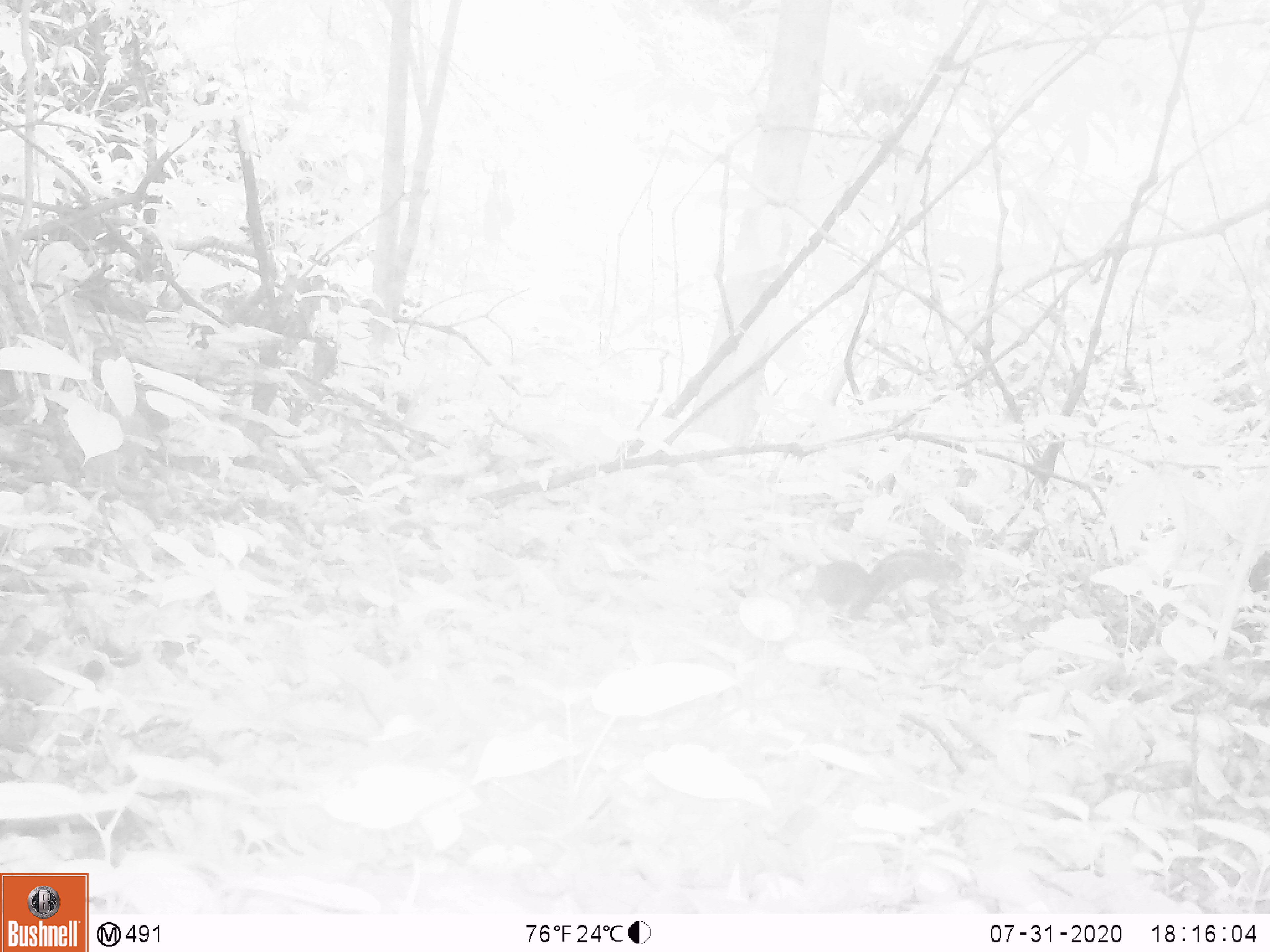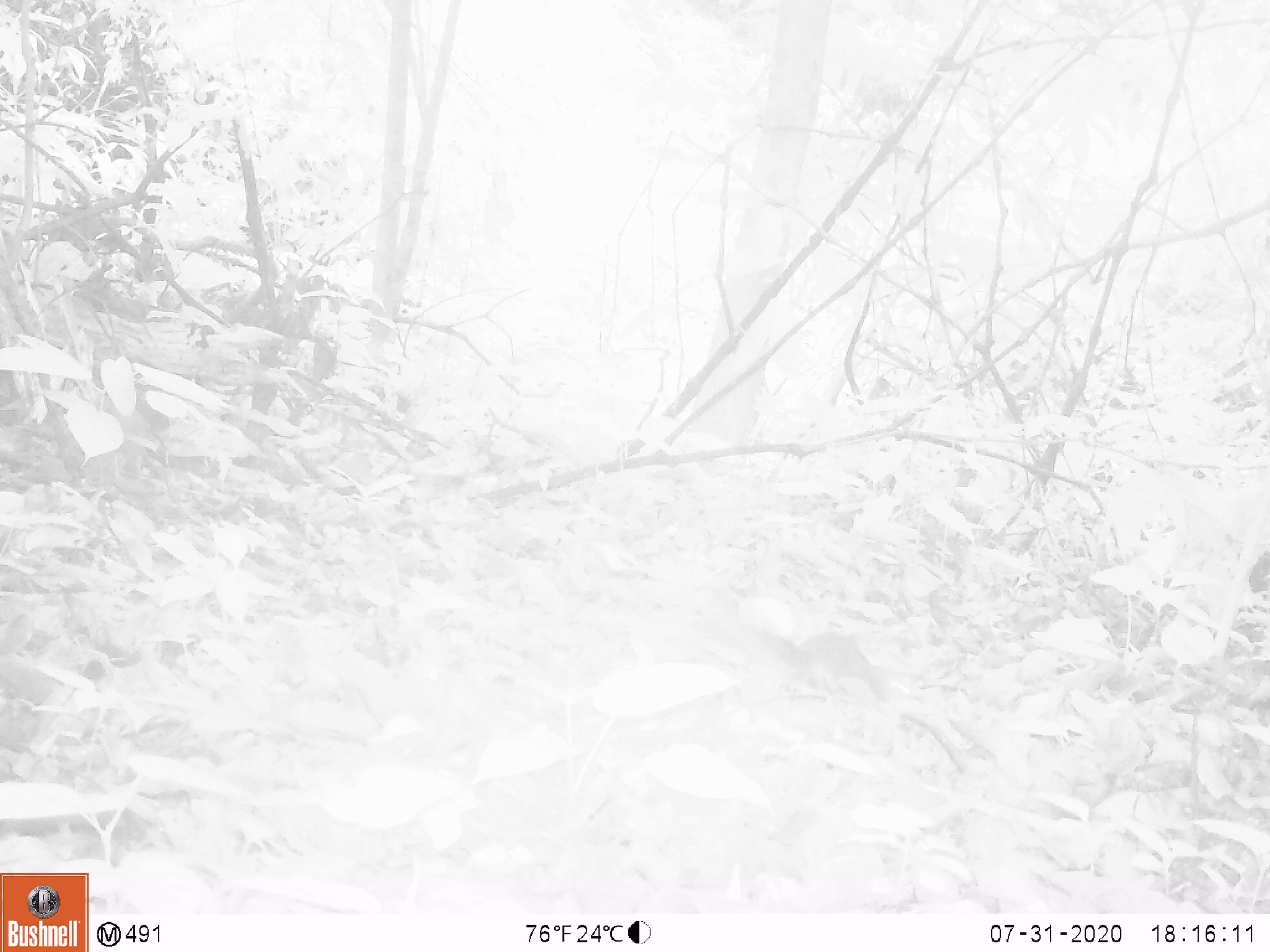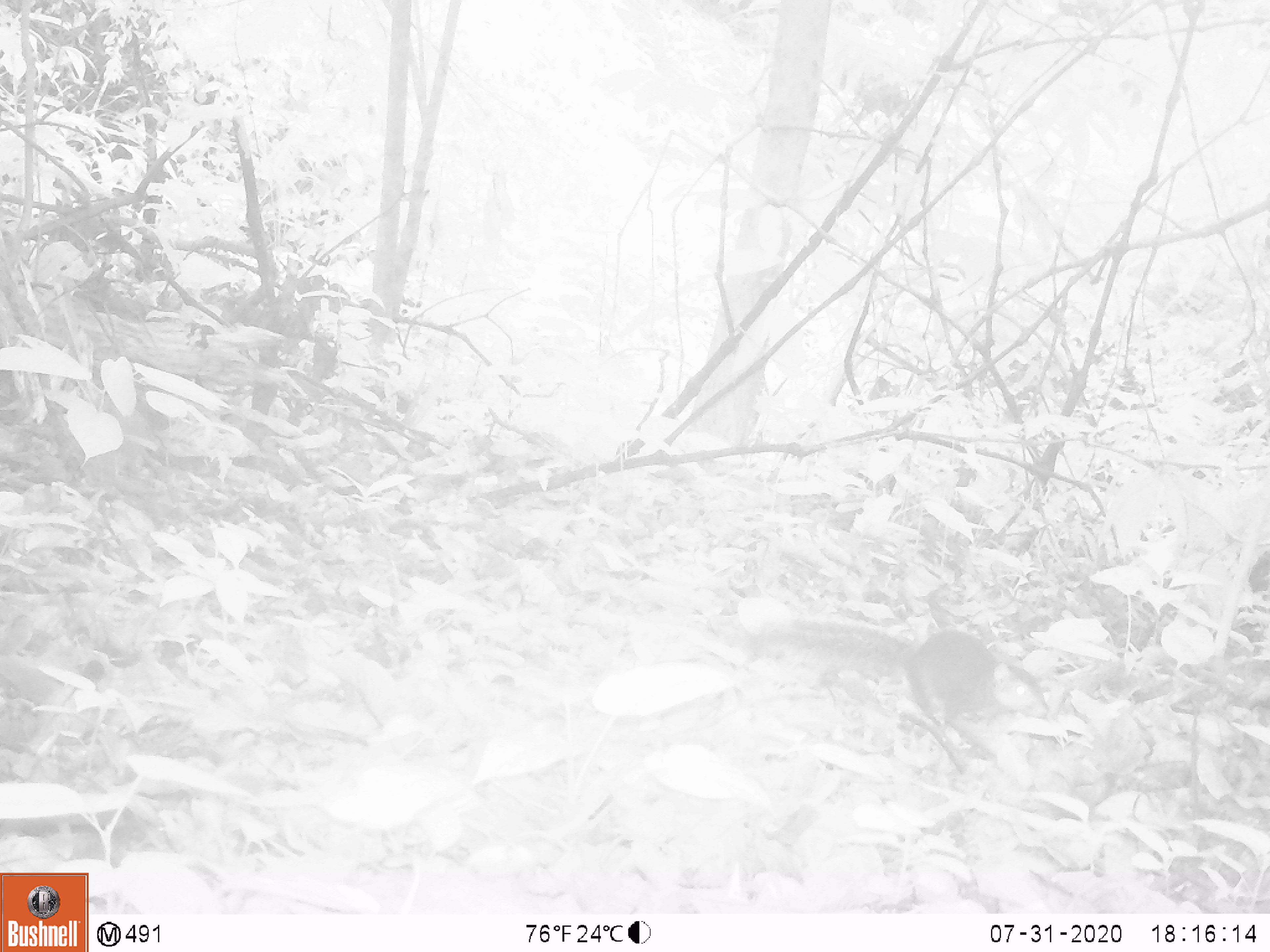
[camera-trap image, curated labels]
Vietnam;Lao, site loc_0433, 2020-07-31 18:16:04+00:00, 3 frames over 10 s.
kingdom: Animalia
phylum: Chordata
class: Mammalia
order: Rodentia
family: Sciuridae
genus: Dremomys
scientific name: Dremomys rufigenis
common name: red-cheeked squirrel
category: red cheeked squirrel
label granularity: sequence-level